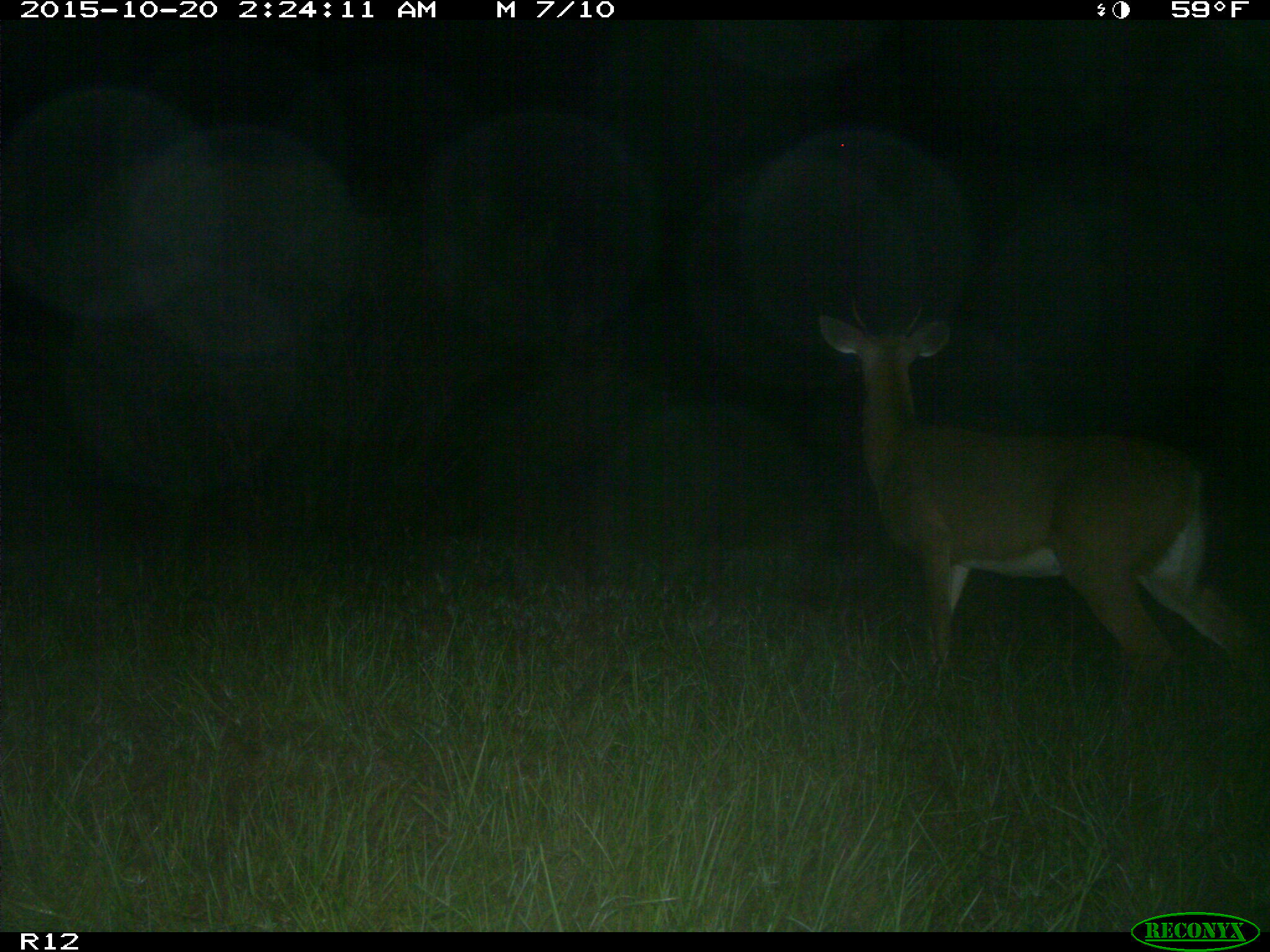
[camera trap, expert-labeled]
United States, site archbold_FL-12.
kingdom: Animalia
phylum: Chordata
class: Mammalia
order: Artiodactyla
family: Cervidae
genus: Odocoileus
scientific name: Odocoileus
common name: deer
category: unidentified deer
Unidentified deer (deer) (Odocoileus).